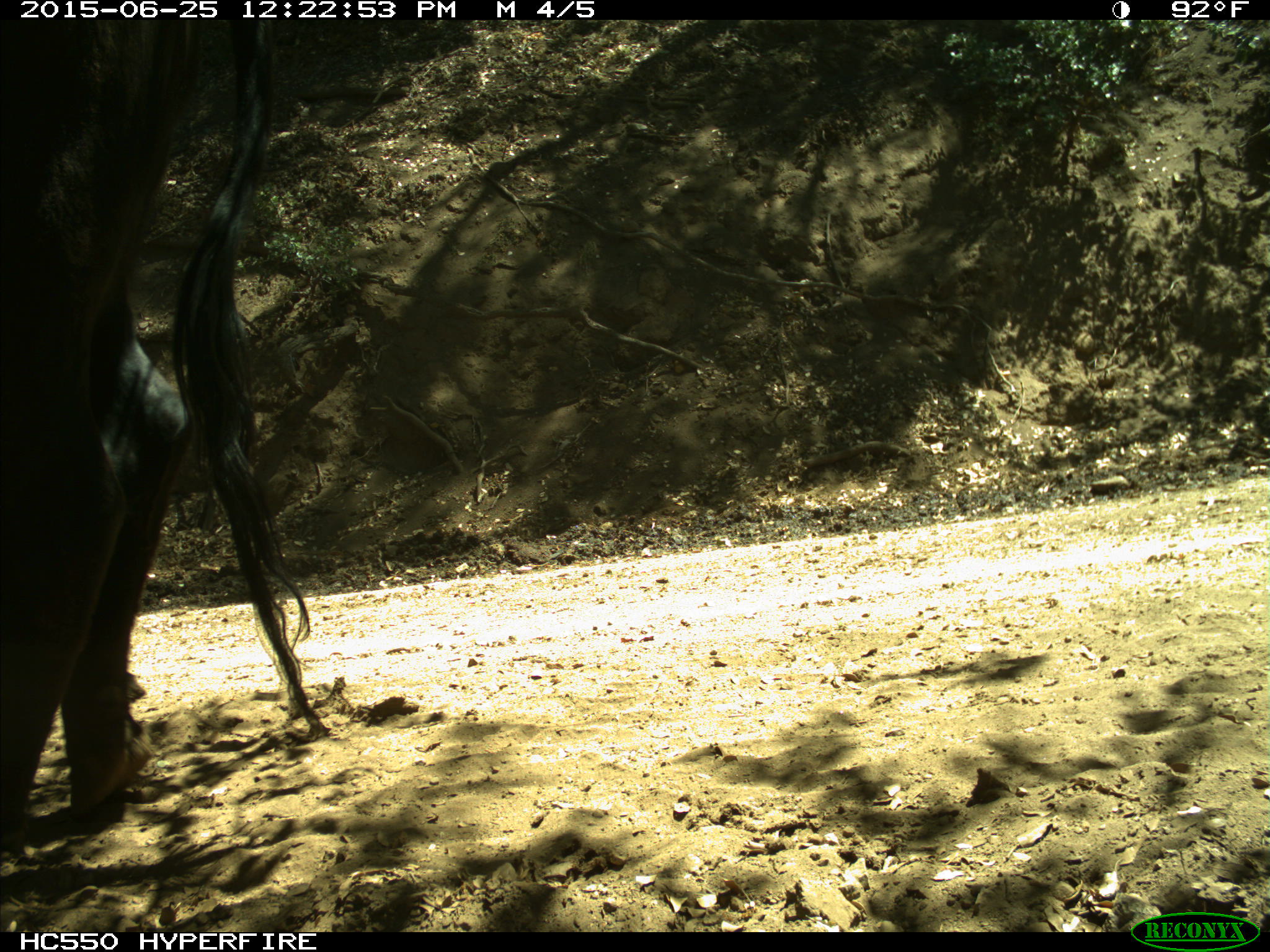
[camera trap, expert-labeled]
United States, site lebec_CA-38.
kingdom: Animalia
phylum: Chordata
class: Mammalia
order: Artiodactyla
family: Bovidae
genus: Bos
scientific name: Bos taurus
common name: domestic cow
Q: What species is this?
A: Bos taurus (domestic cow).